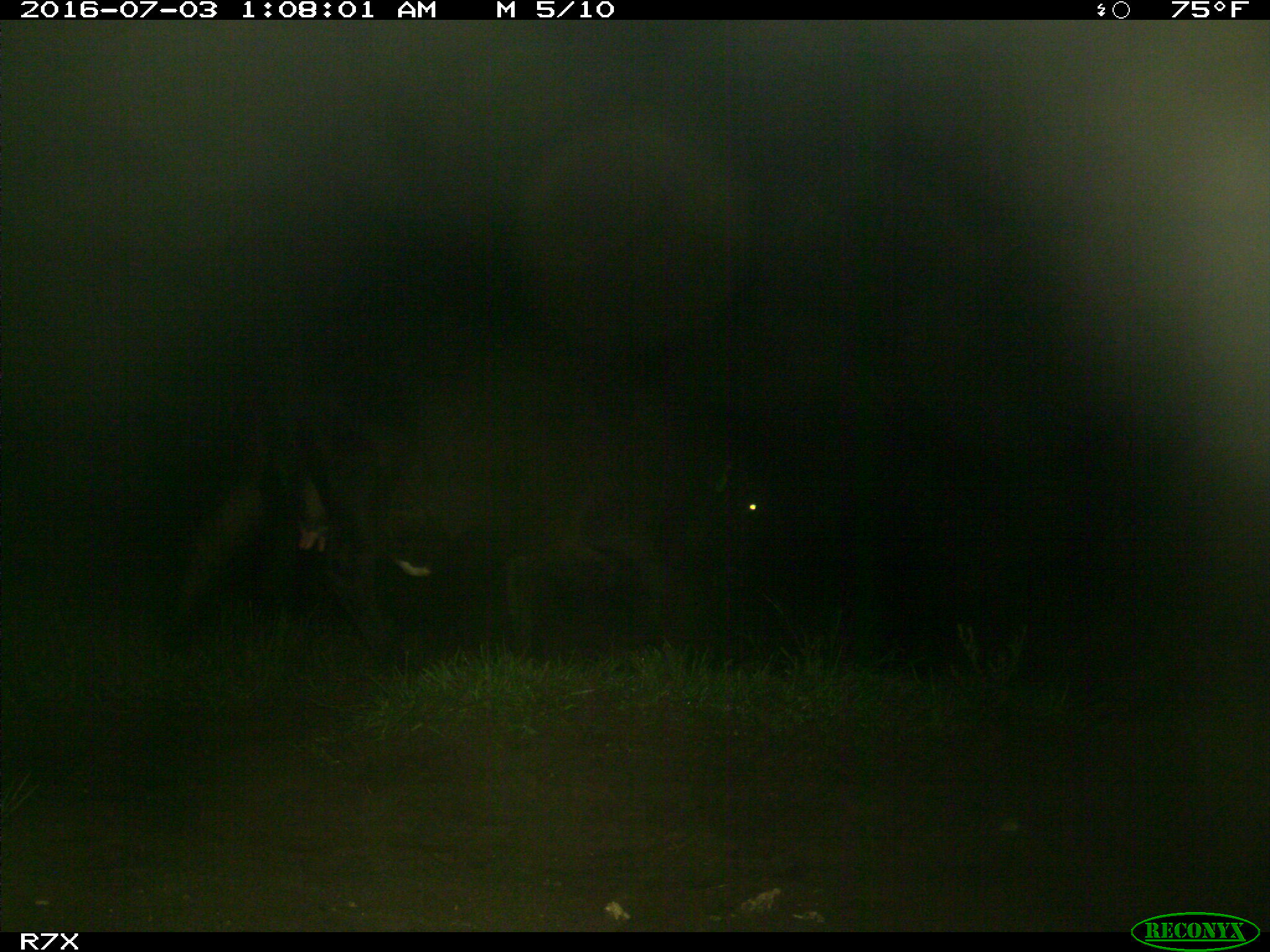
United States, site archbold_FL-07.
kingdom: Animalia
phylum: Chordata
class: Mammalia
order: Artiodactyla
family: Bovidae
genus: Bos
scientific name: Bos taurus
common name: domestic cow